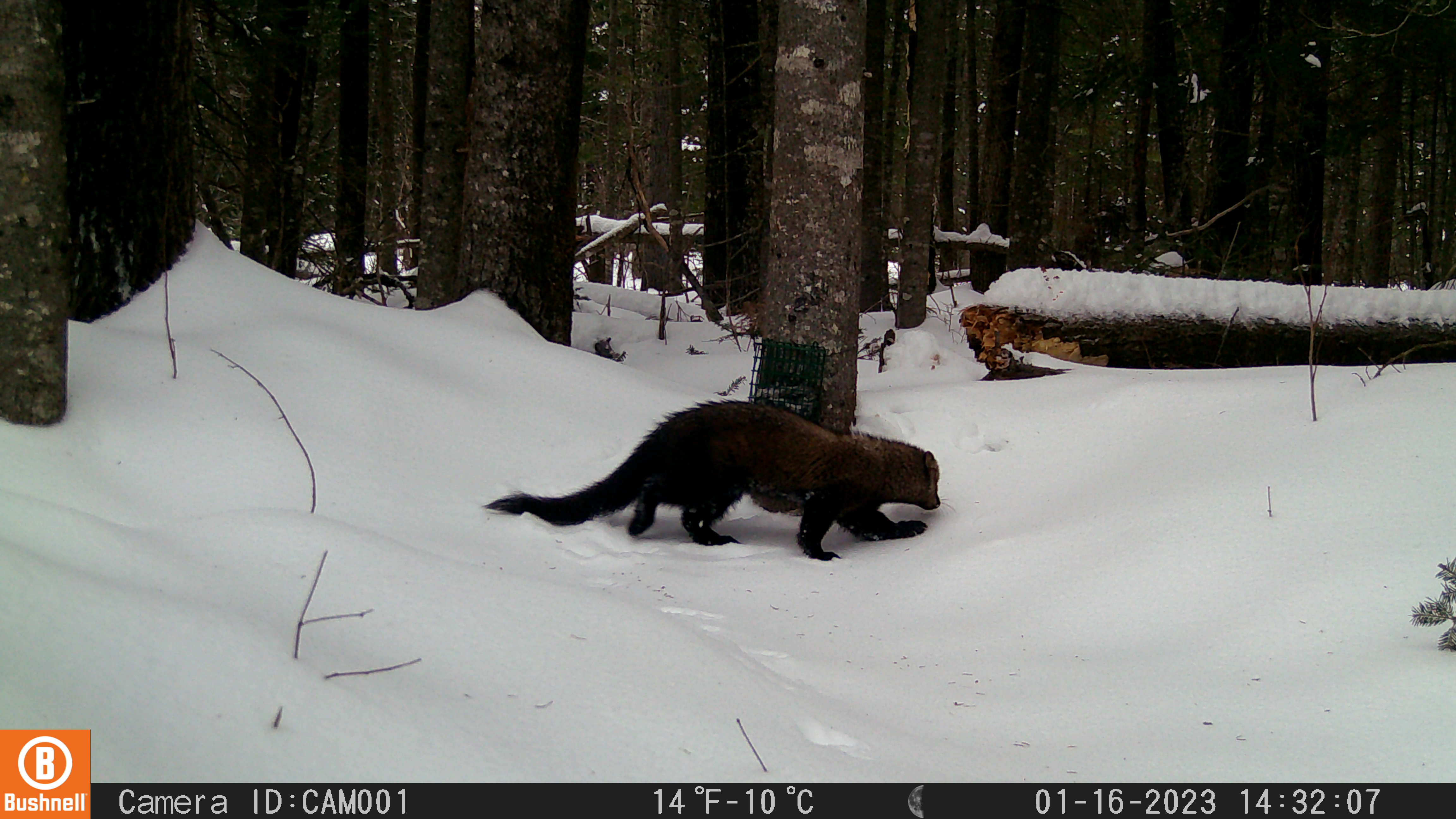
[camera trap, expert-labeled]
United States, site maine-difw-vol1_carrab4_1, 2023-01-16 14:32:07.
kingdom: Animalia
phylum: Chordata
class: Mammalia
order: Carnivora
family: Mustelidae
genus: Pekania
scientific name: Pekania pennanti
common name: fisher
Fisher (Pekania pennanti).